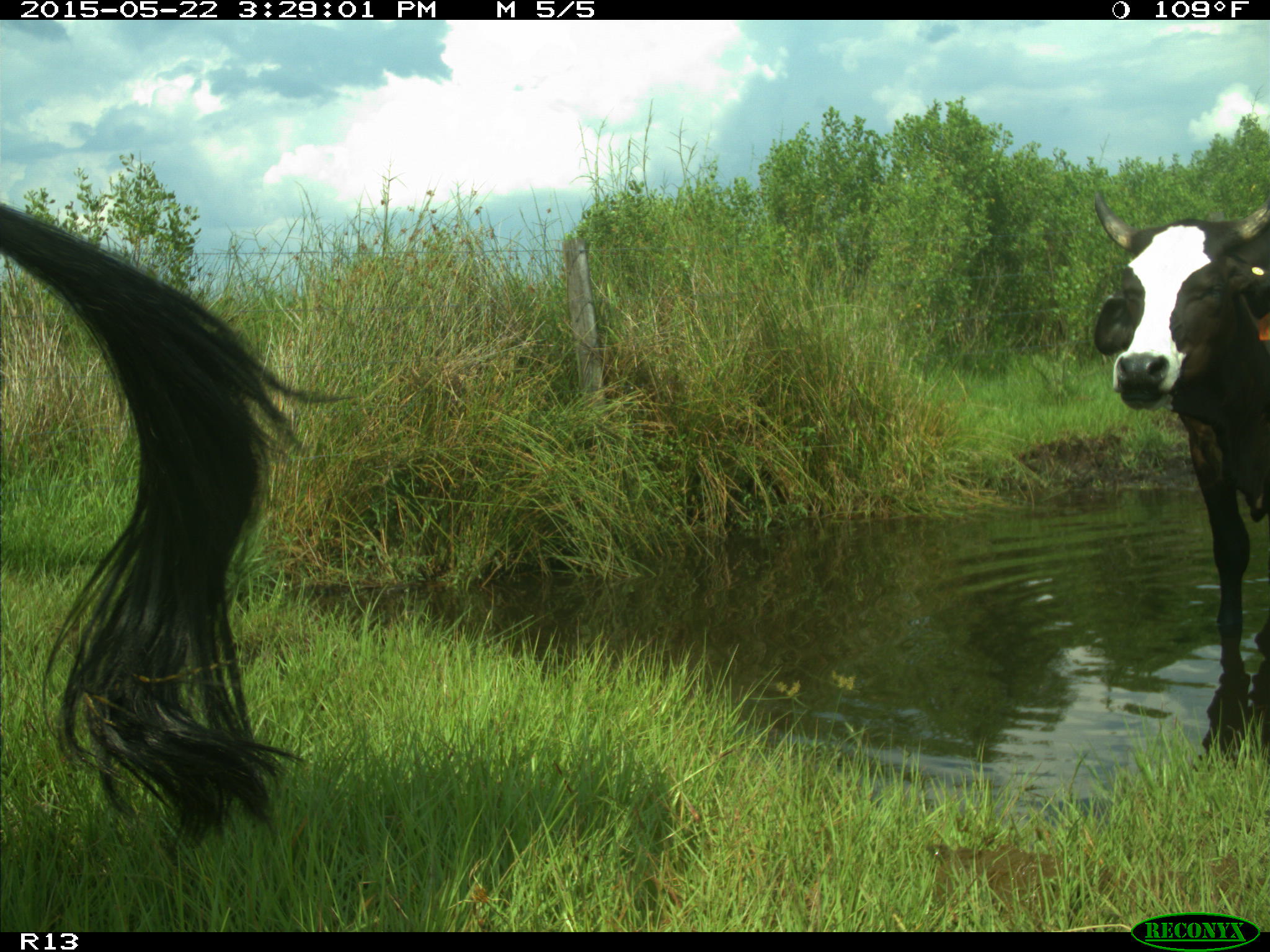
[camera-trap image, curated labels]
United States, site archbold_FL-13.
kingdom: Animalia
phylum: Chordata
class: Mammalia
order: Artiodactyla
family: Bovidae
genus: Bos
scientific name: Bos taurus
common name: domestic cow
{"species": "Bos taurus (domestic cow)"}